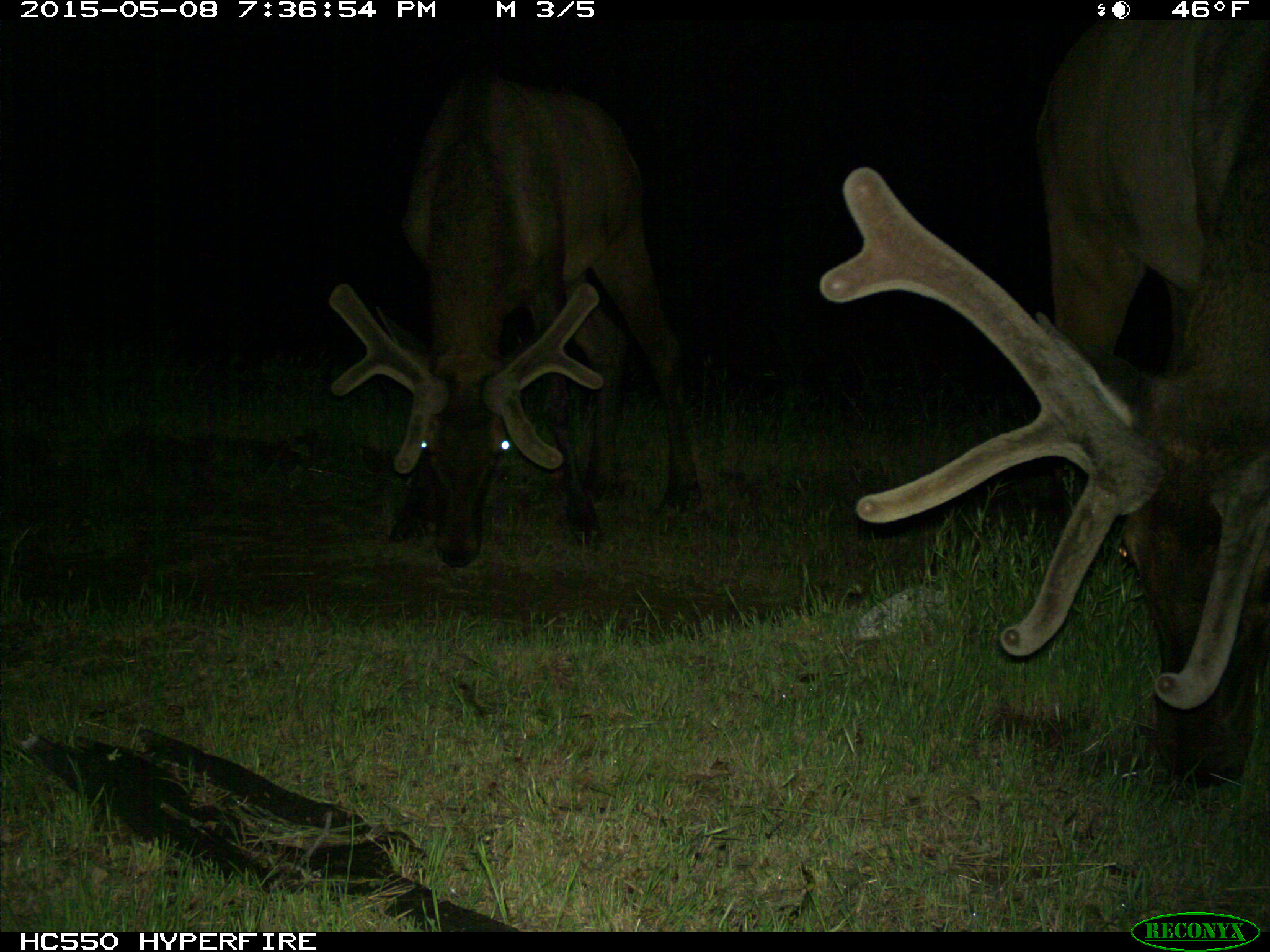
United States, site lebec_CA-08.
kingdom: Animalia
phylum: Chordata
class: Mammalia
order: Artiodactyla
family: Cervidae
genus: Cervus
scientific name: Cervus canadensis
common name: elk